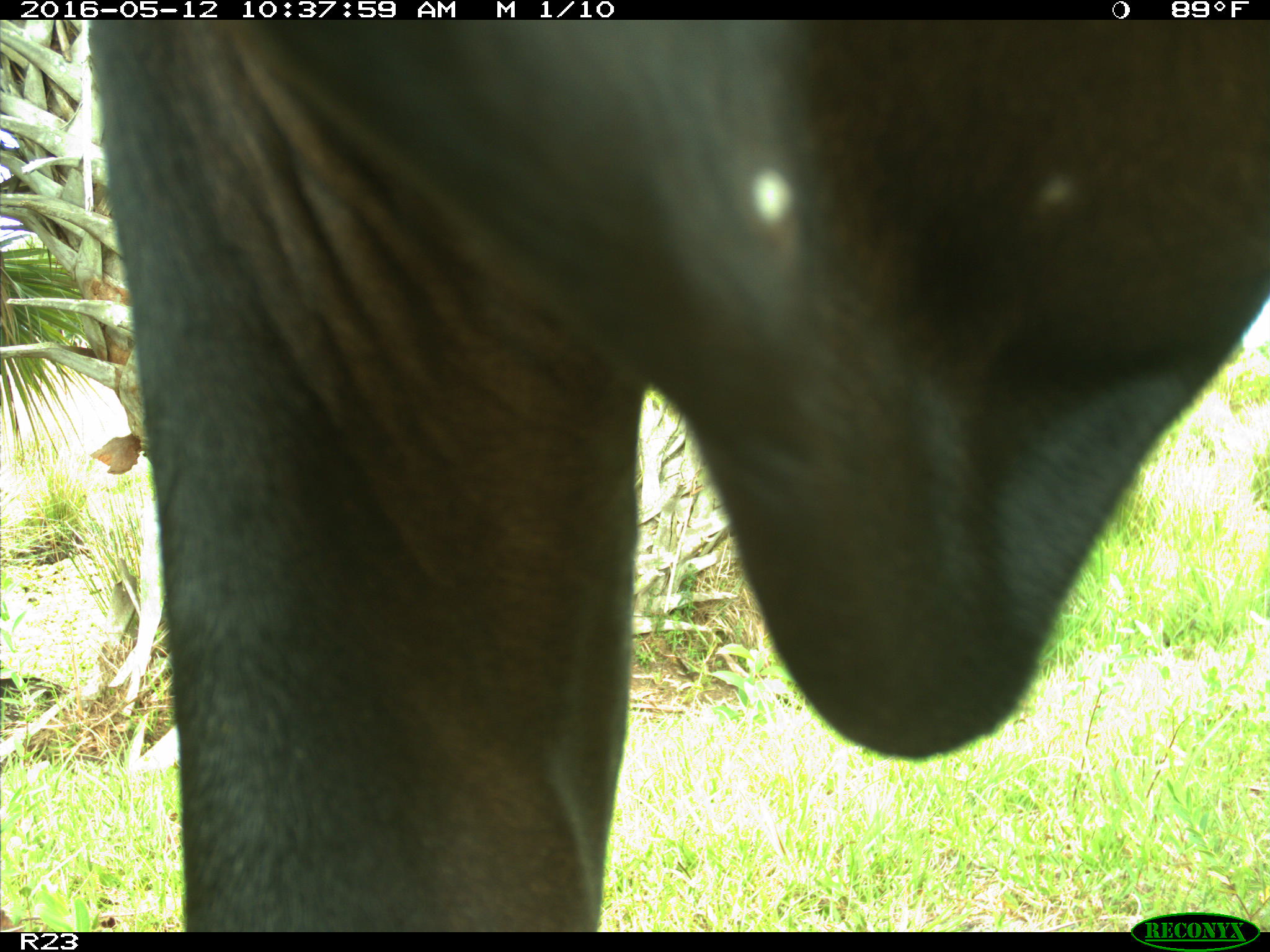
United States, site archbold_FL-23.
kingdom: Animalia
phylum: Chordata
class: Mammalia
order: Artiodactyla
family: Bovidae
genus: Bos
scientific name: Bos taurus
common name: domestic cow